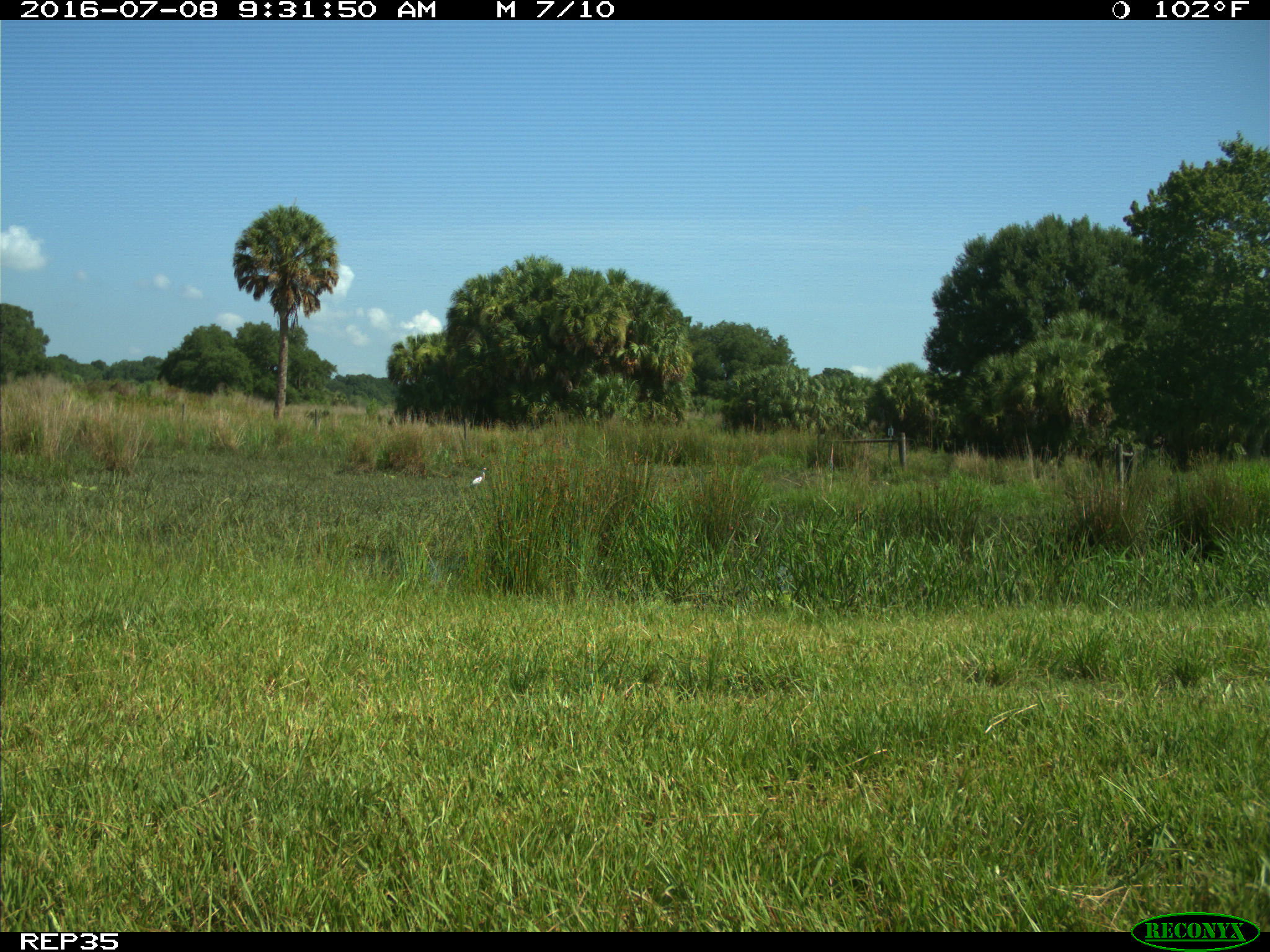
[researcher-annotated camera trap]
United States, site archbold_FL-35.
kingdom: Animalia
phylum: Chordata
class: Mammalia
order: Artiodactyla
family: Bovidae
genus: Bos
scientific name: Bos taurus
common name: domestic cow